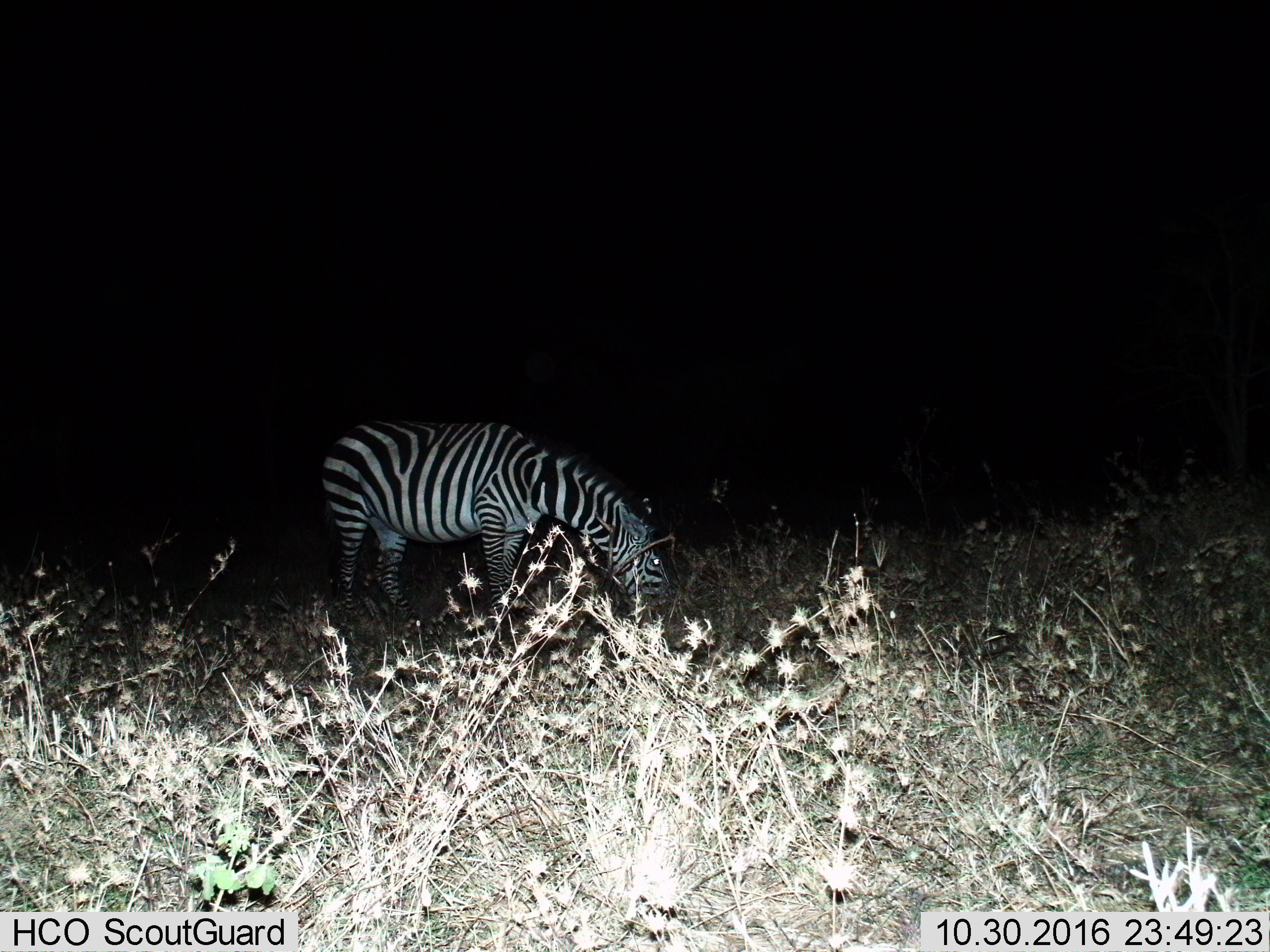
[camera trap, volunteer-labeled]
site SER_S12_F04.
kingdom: Animalia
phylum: Chordata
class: Mammalia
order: Perissodactyla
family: Equidae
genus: Equus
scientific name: Equus quagga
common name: plains zebra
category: zebraplains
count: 1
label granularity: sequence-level